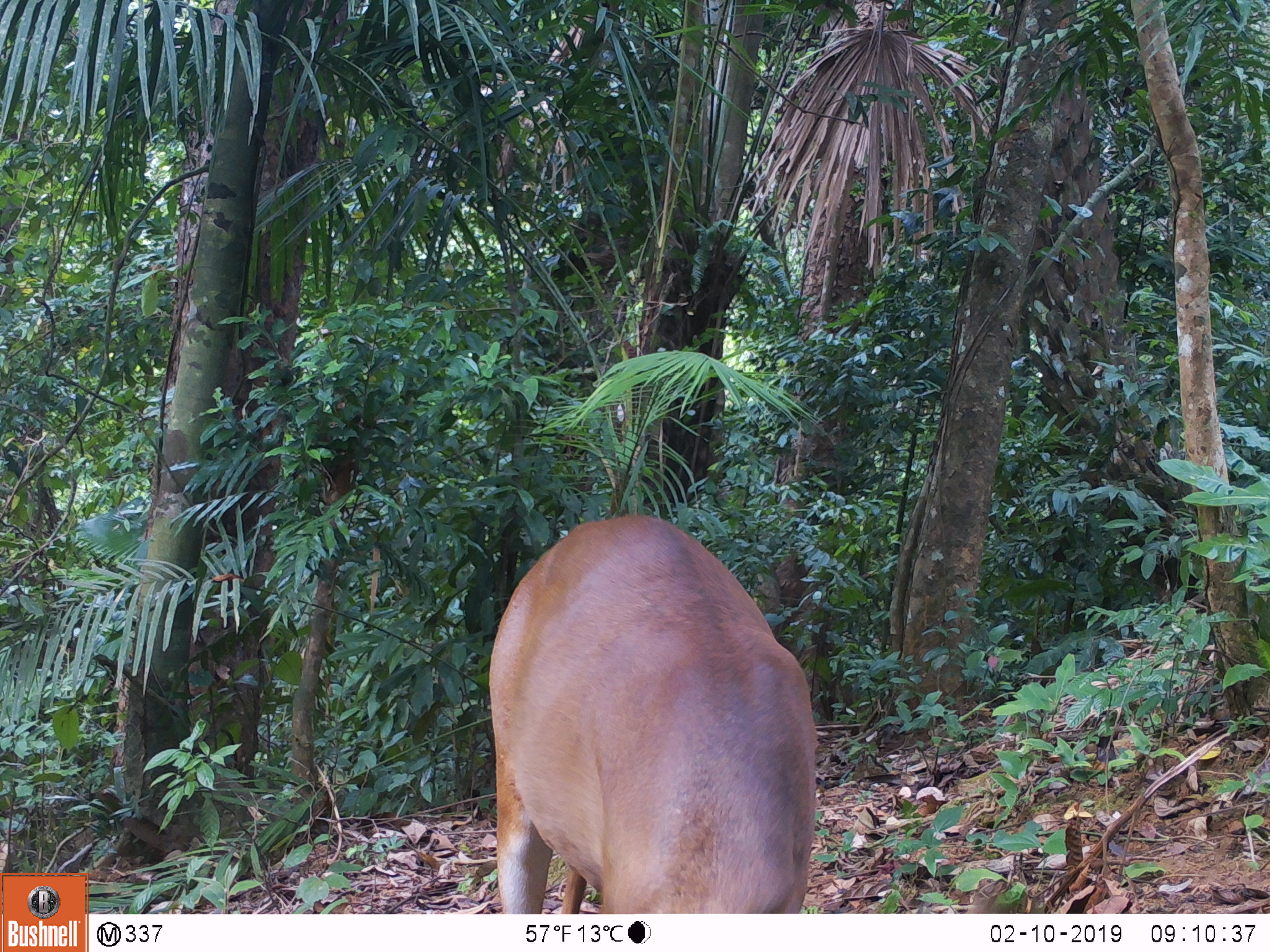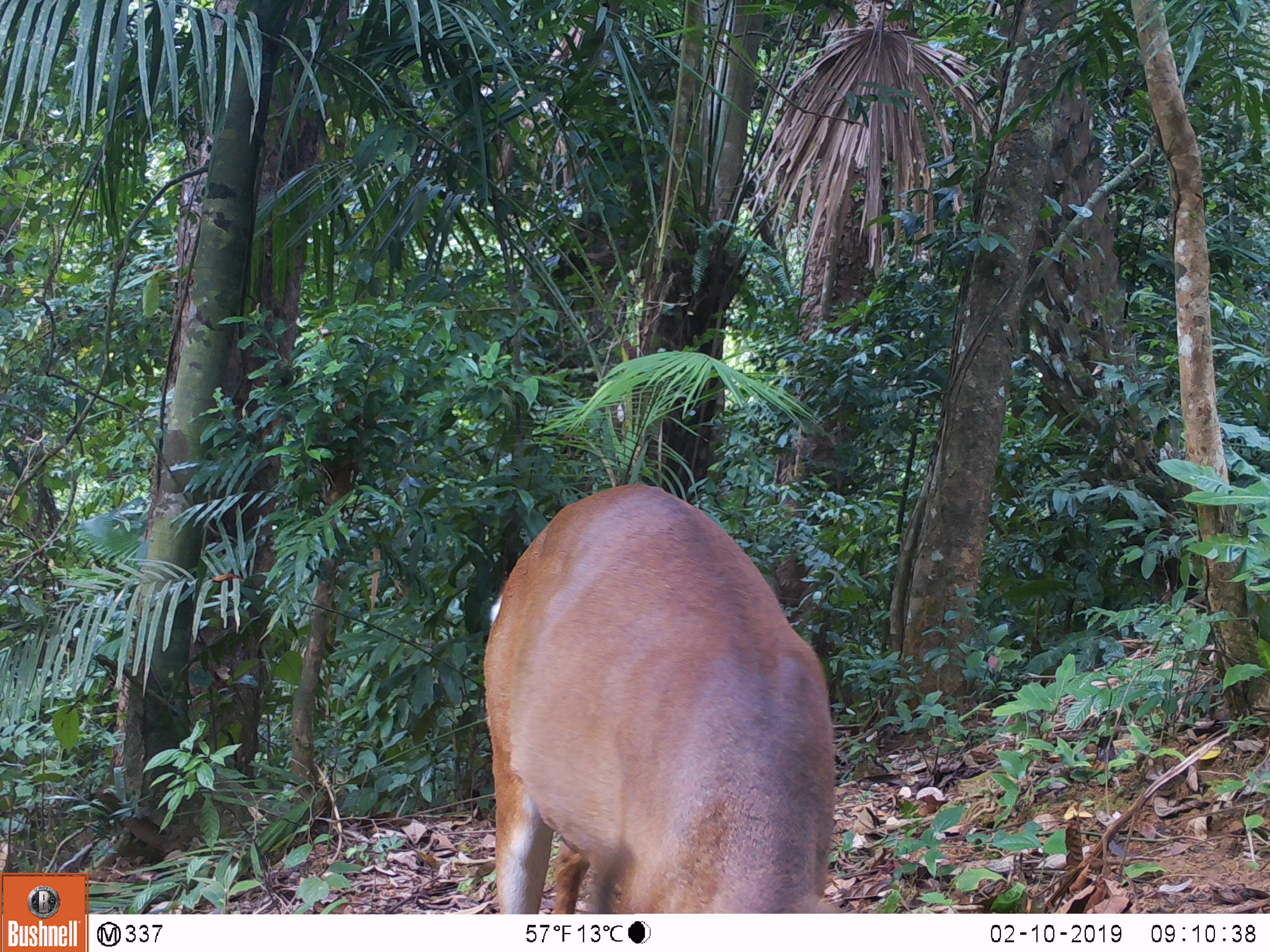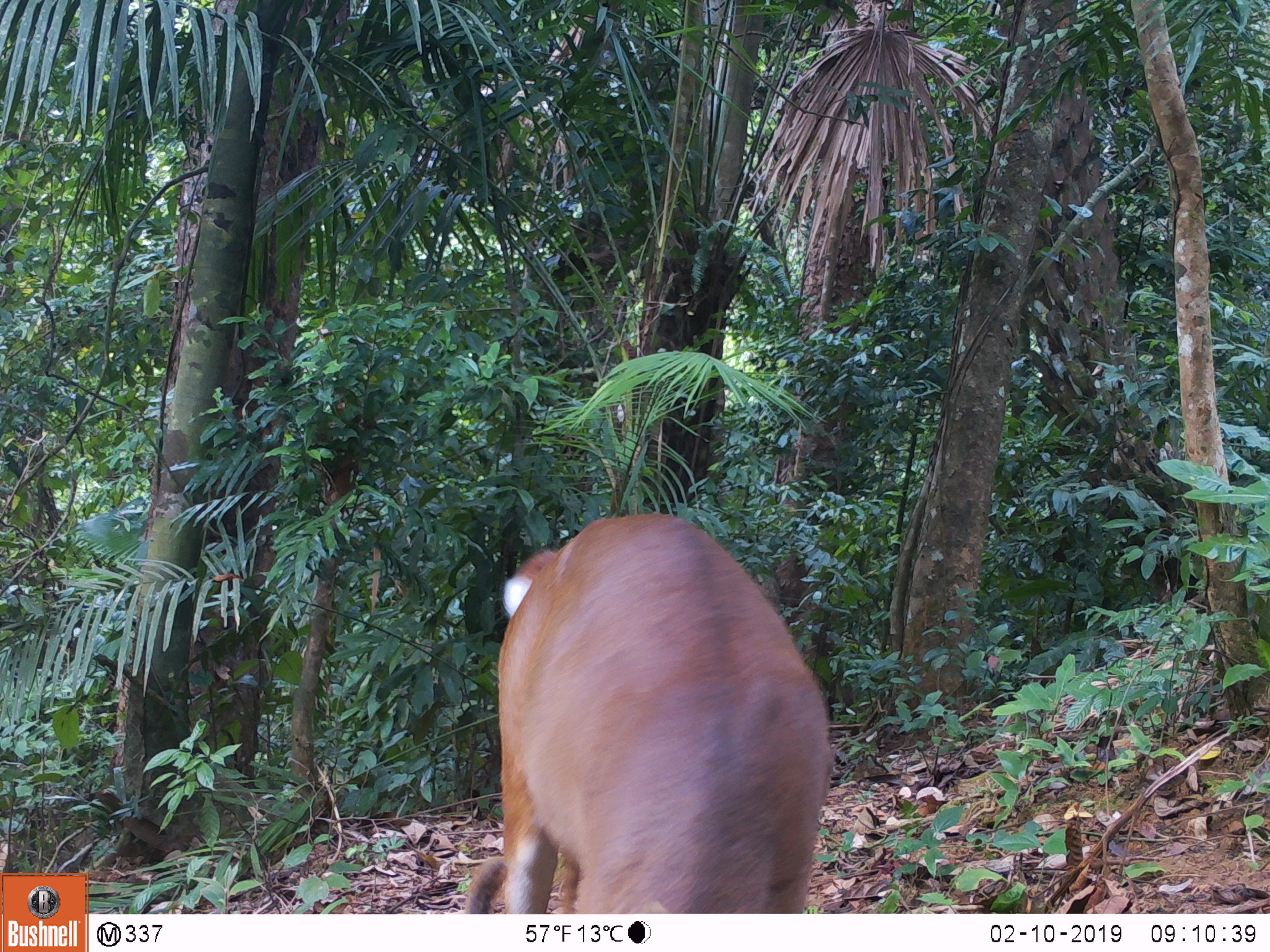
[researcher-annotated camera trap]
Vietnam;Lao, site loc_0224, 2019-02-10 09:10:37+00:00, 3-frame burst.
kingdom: Animalia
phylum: Chordata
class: Mammalia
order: Artiodactyla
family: Cervidae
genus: Muntiacus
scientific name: Muntiacus vuquangensis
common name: large-antlered muntjac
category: large antlered muntjac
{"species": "large antlered muntjac (large-antlered muntjac) (Muntiacus vuquangensis)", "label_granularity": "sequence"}